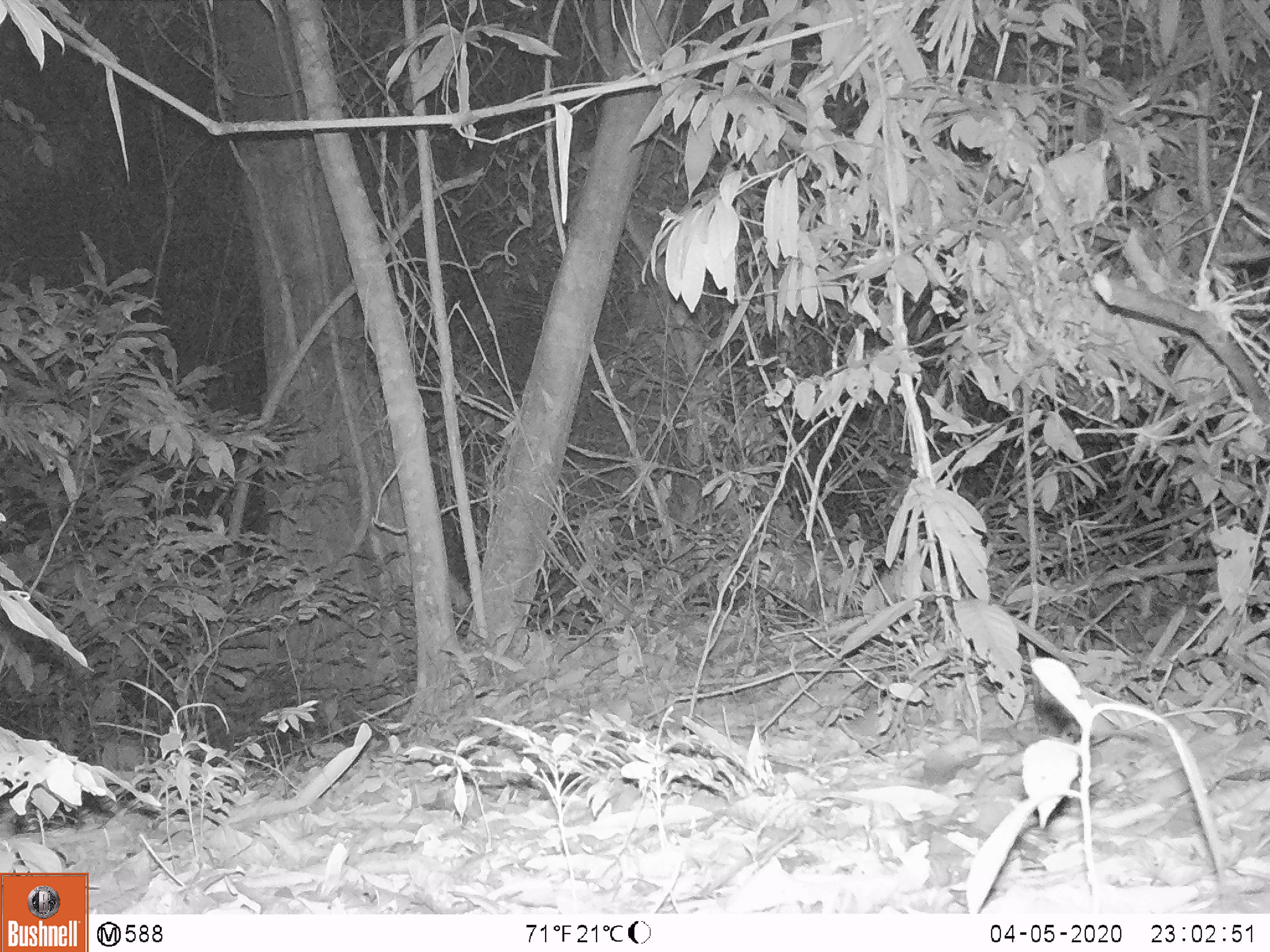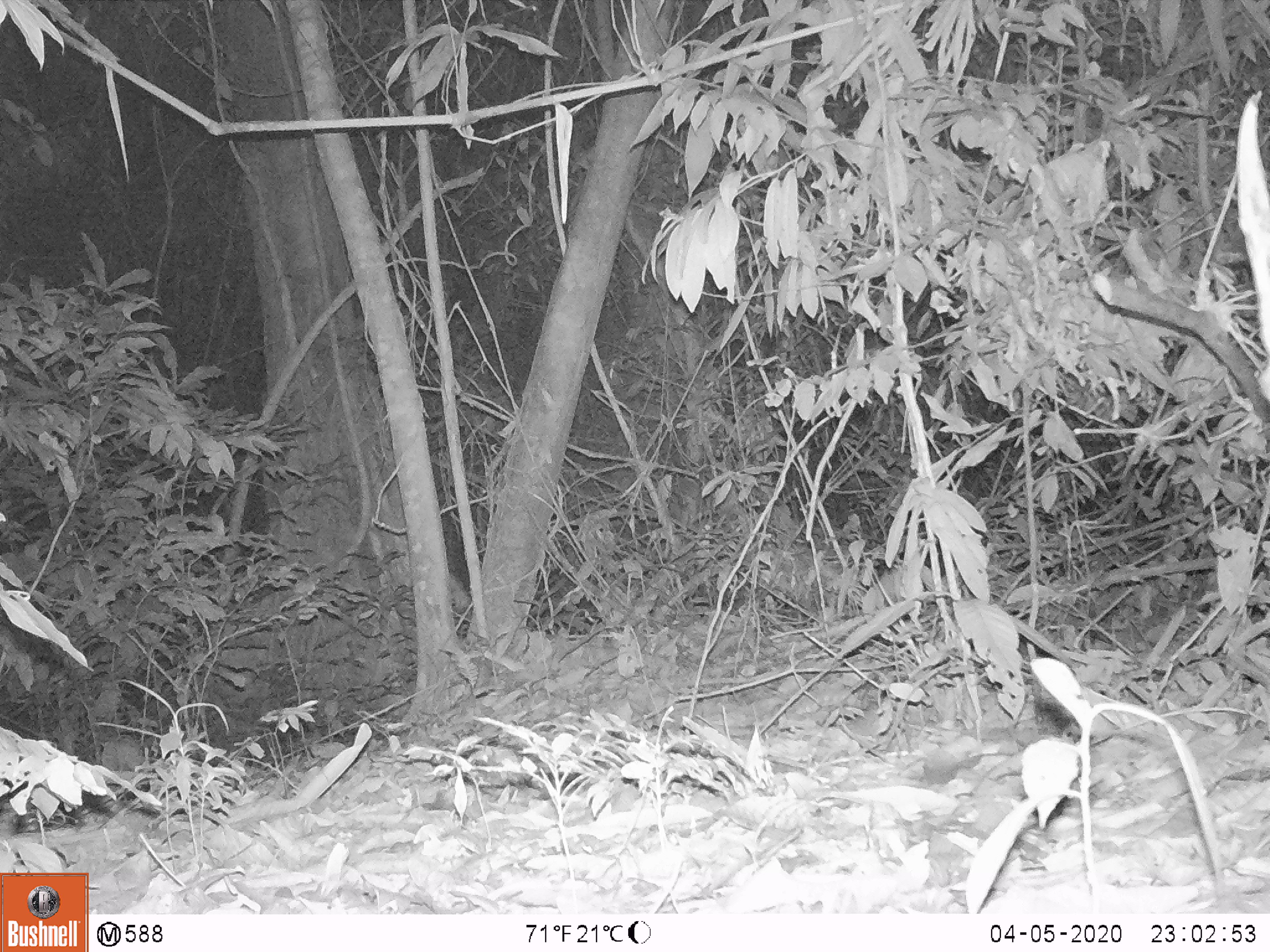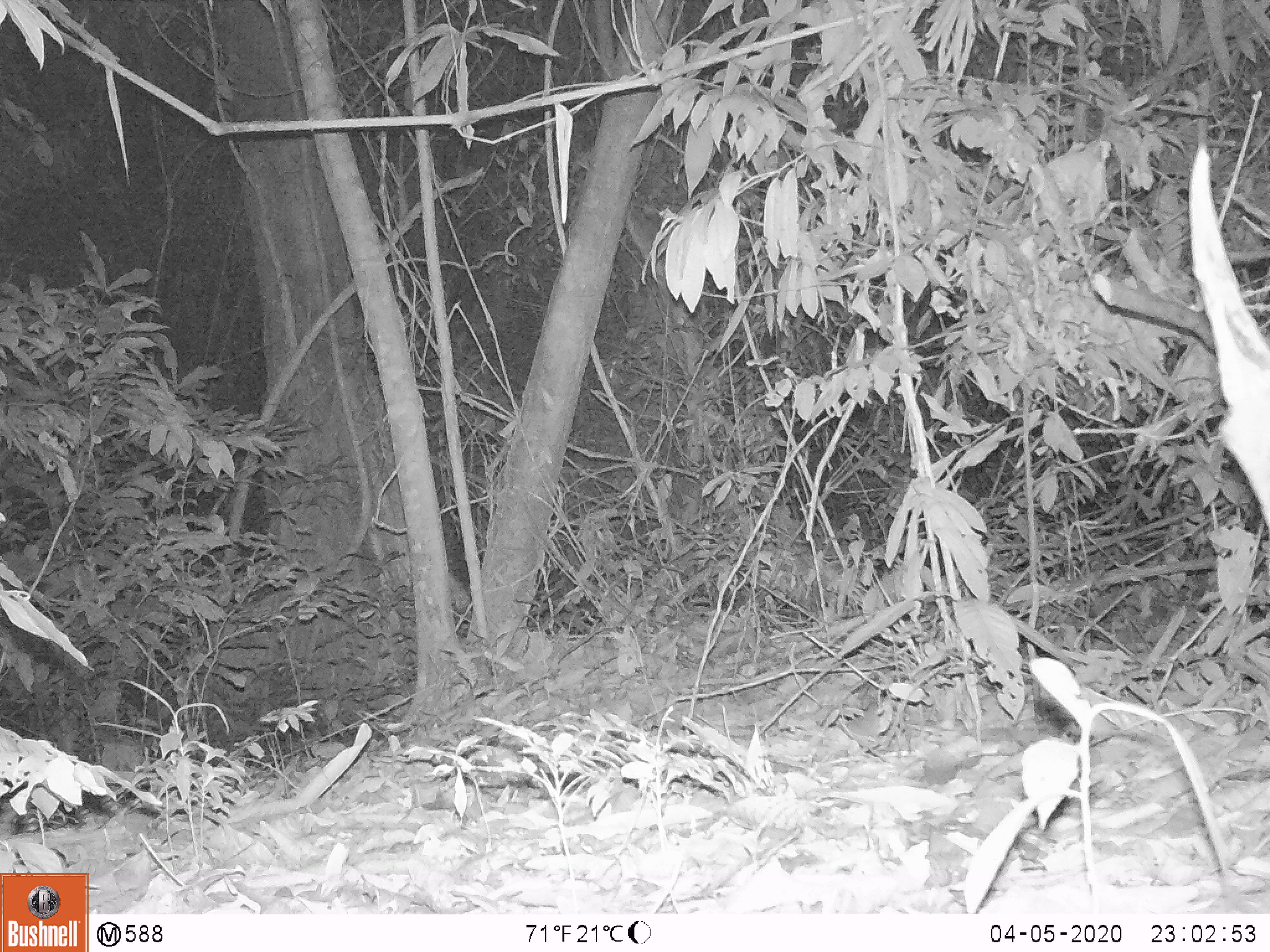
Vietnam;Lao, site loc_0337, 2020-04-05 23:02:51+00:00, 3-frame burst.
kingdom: Animalia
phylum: Chordata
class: Mammalia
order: Artiodactyla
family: Cervidae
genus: Muntiacus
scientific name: Muntiacus vuquangensis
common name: large-antlered muntjac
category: large antlered muntjac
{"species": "large antlered muntjac (large-antlered muntjac) (Muntiacus vuquangensis)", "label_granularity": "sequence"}